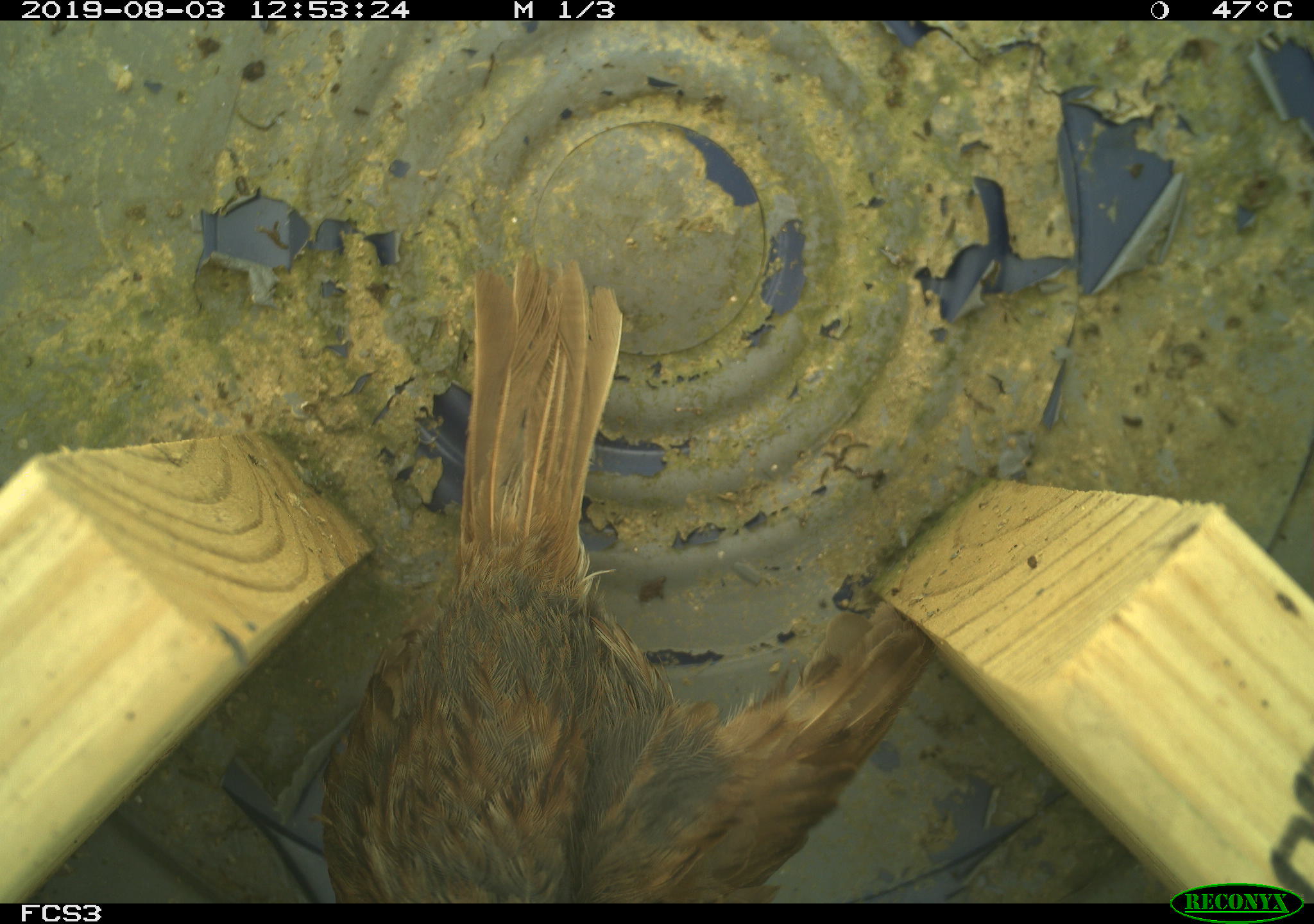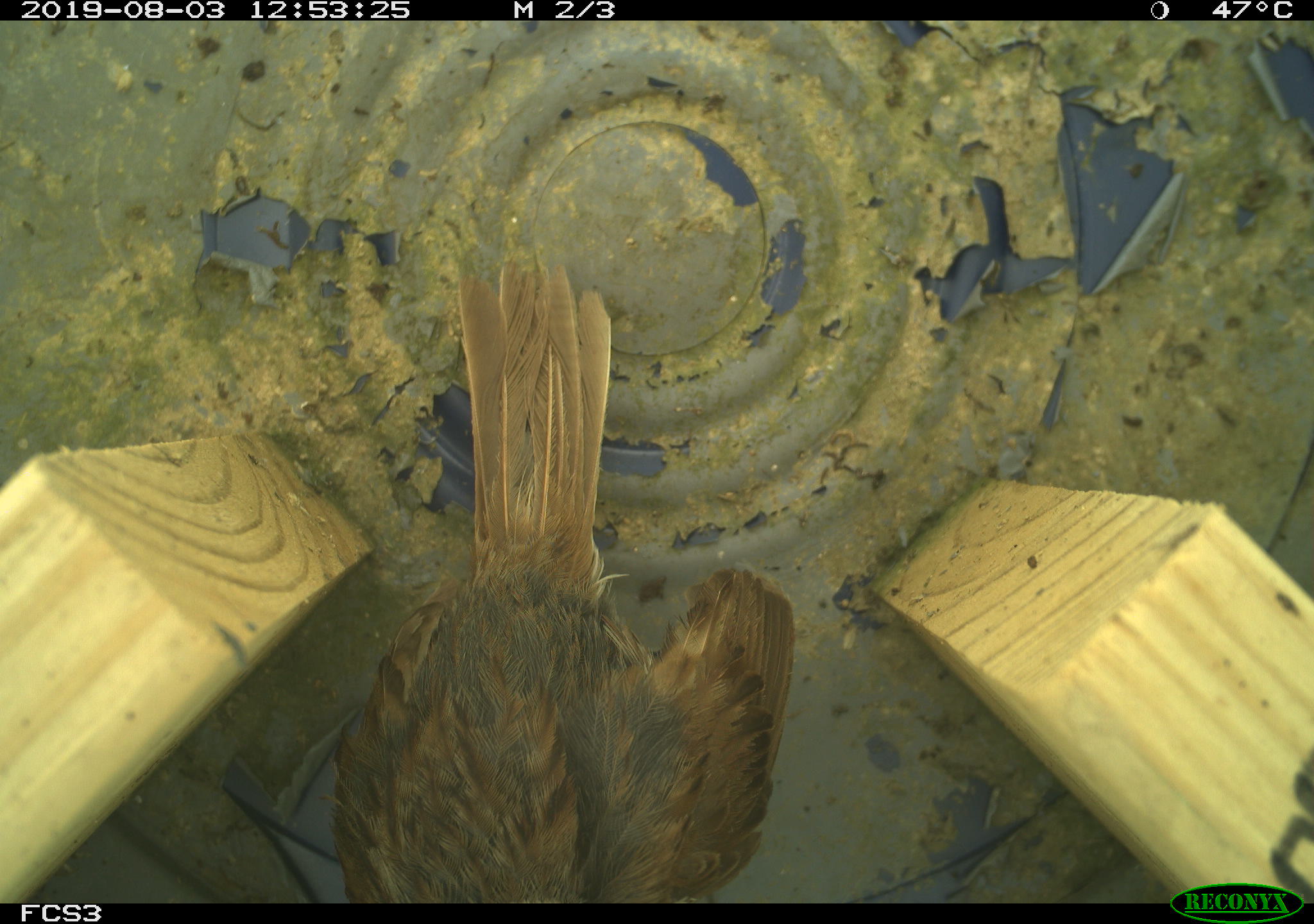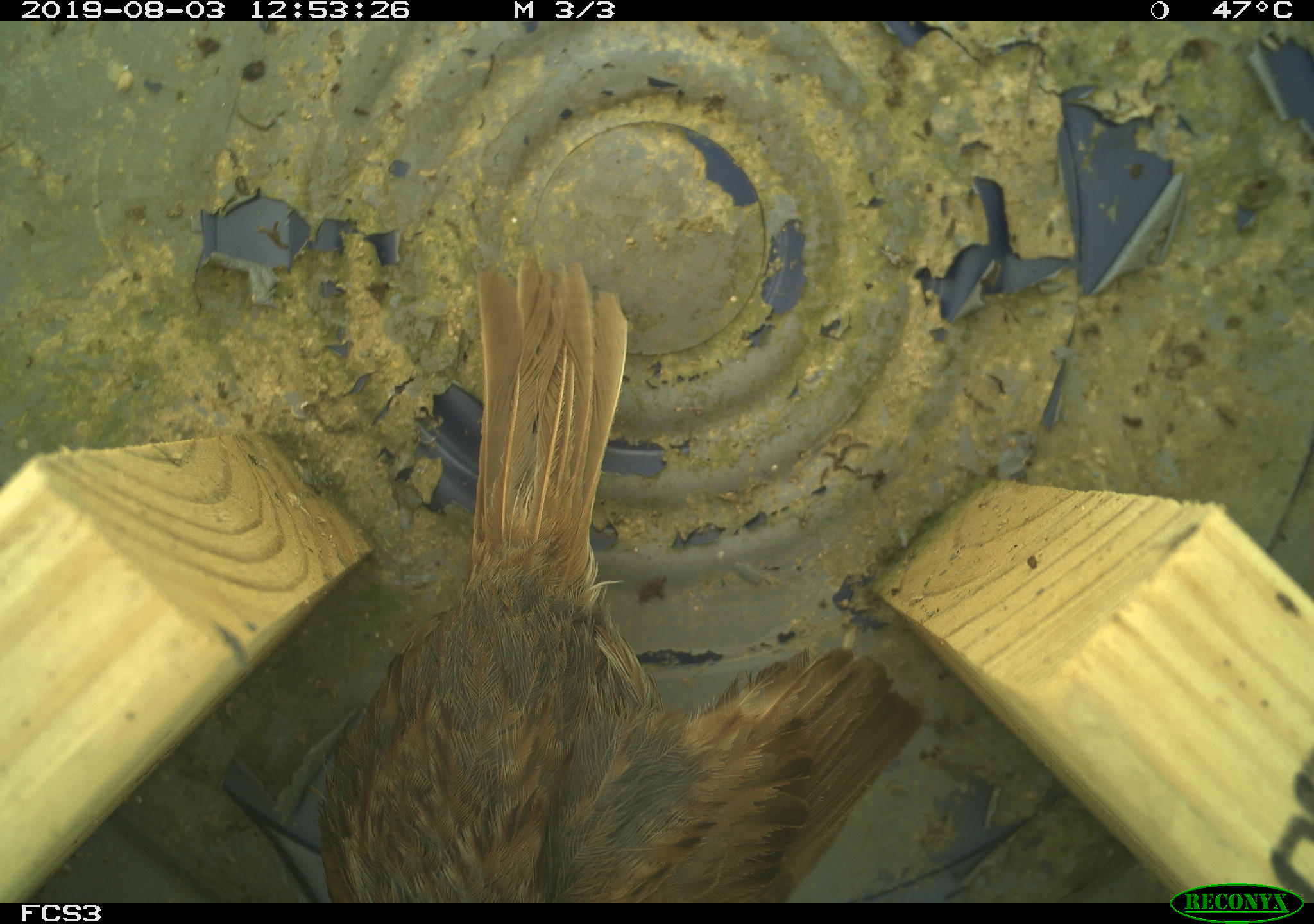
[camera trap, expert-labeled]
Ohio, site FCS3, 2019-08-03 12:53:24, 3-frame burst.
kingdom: Animalia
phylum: Chordata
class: Aves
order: Passeriformes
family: Passerellidae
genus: Melospiza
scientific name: Melospiza melodia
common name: song sparrow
Song sparrow (Melospiza melodia).